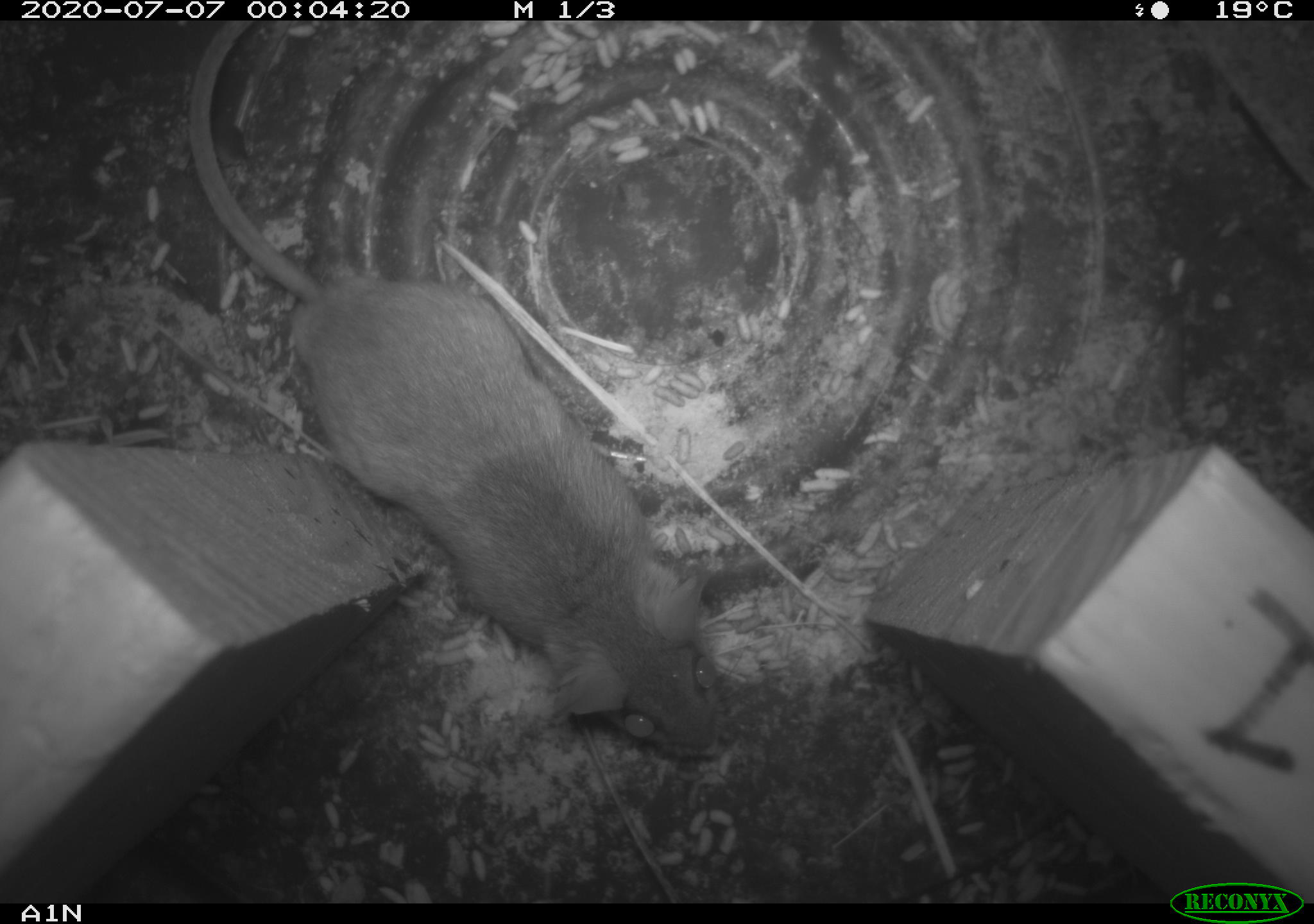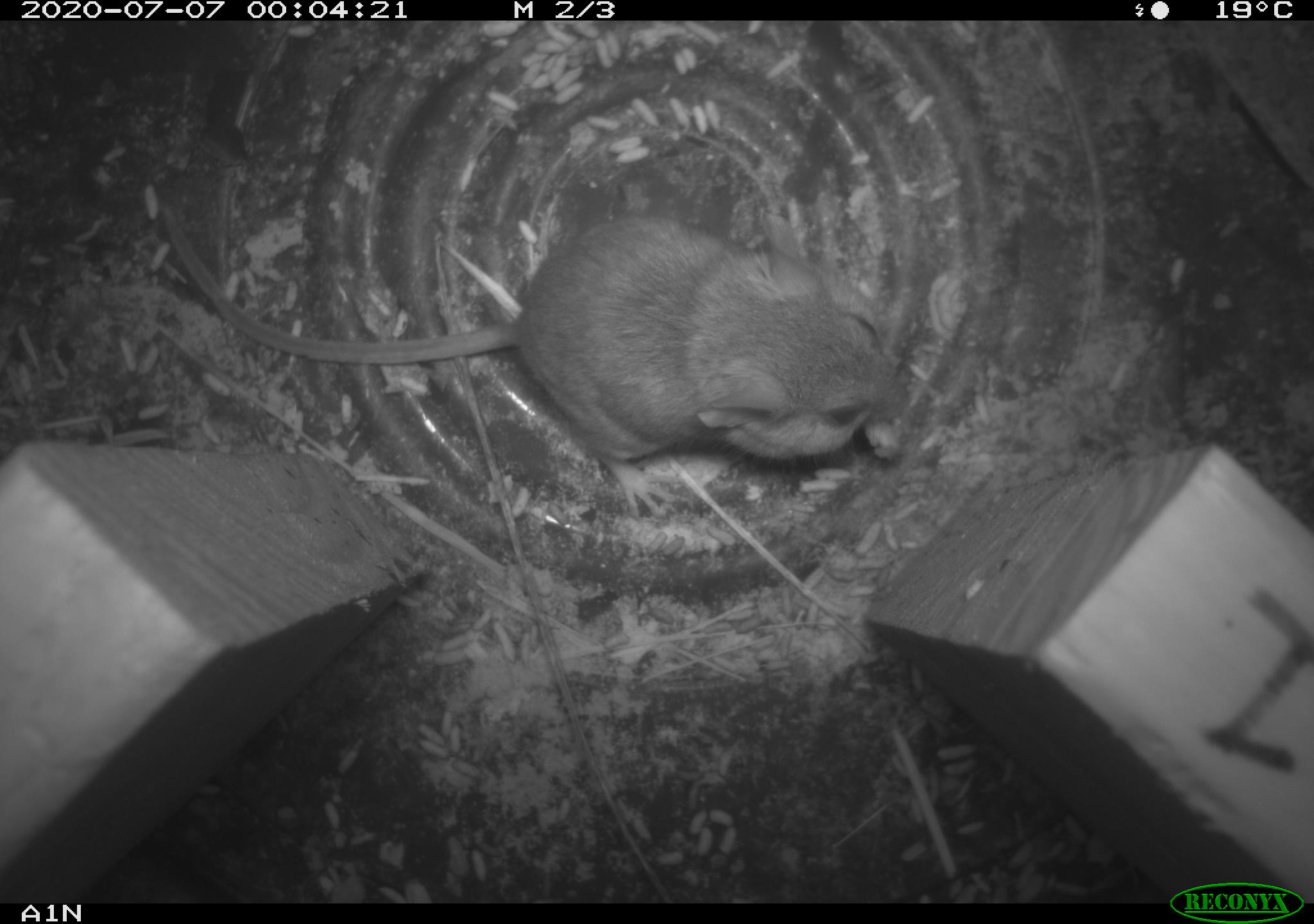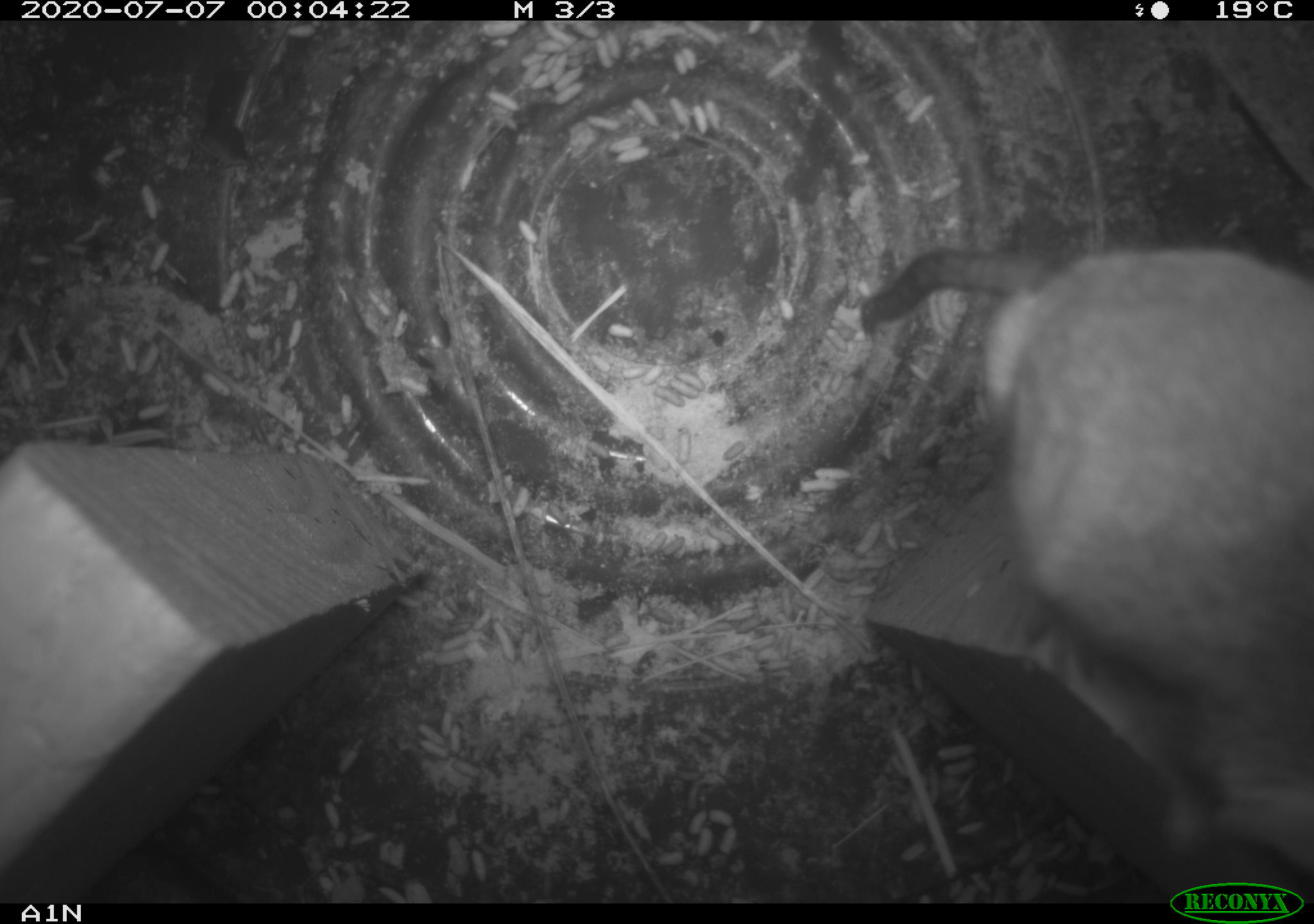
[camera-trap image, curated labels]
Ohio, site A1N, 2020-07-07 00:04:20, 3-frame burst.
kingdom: Animalia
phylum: Chordata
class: Mammalia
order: Rodentia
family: Cricetidae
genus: Peromyscus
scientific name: Peromyscus leucopus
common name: white-footed mouse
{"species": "white-footed mouse (Peromyscus leucopus)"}